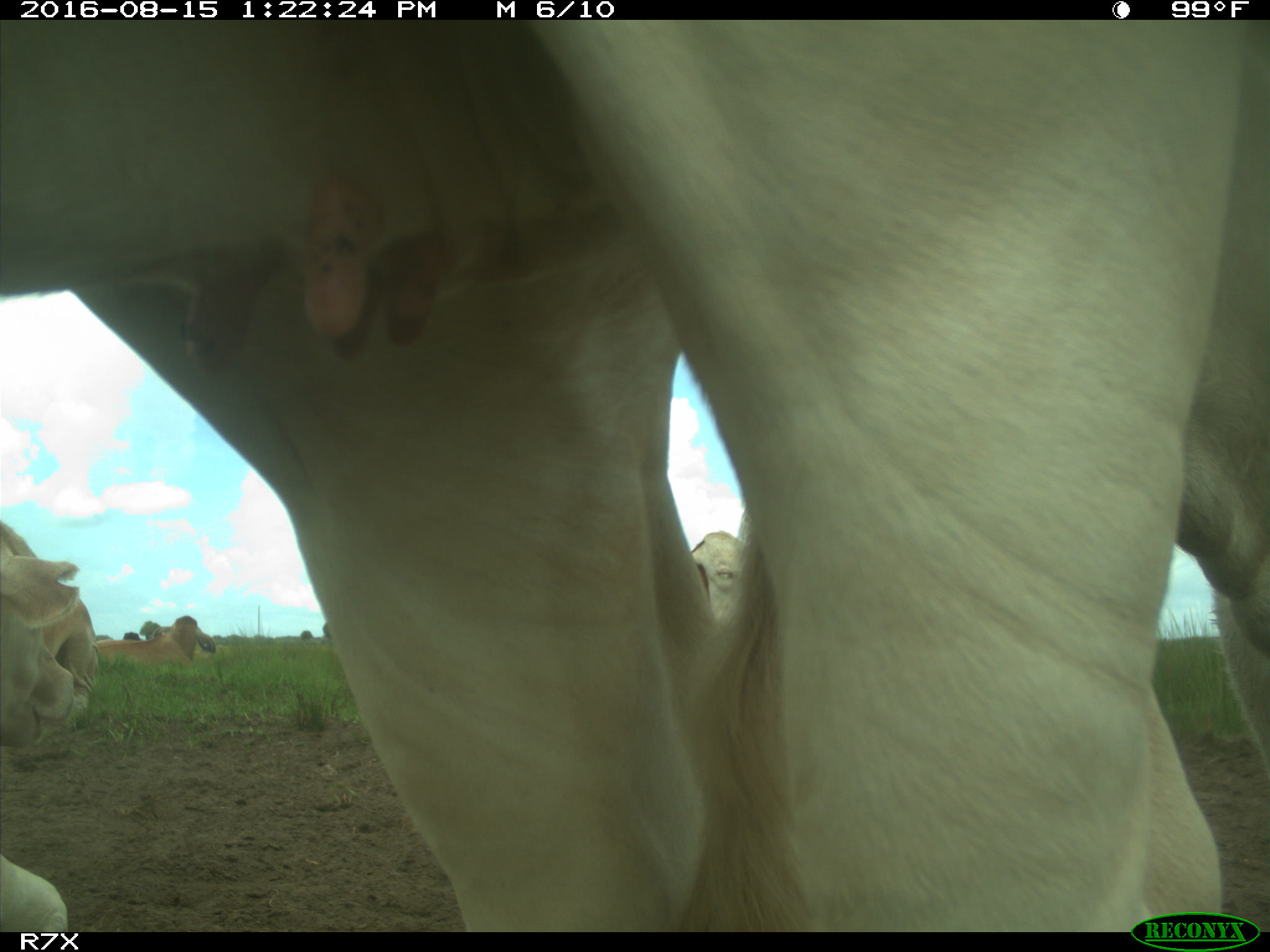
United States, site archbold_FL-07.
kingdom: Animalia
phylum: Chordata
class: Mammalia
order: Artiodactyla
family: Bovidae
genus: Bos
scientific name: Bos taurus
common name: domestic cow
Bos taurus (domestic cow).